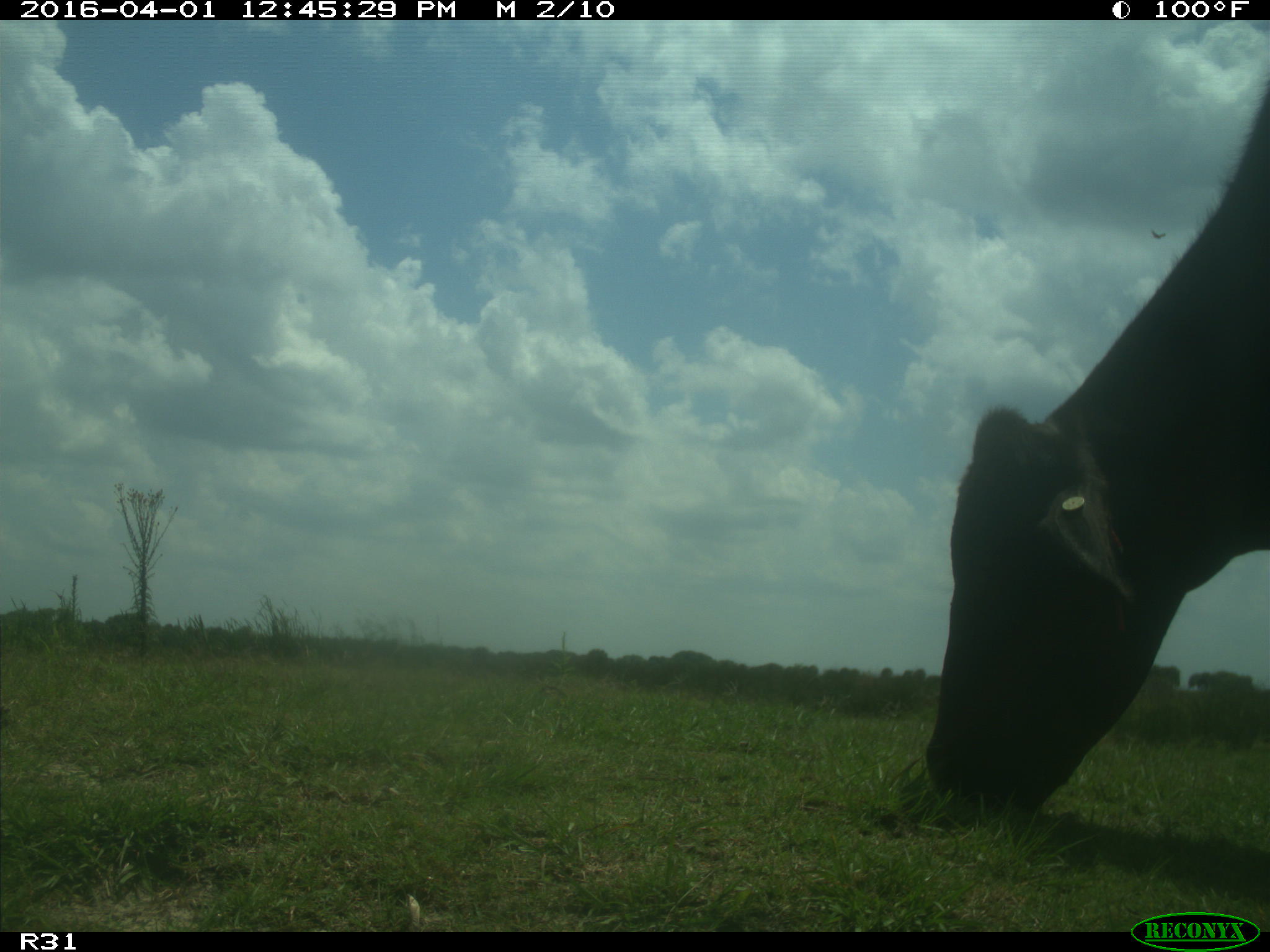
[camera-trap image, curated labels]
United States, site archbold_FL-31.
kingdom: Animalia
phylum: Chordata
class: Mammalia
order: Artiodactyla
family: Bovidae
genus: Bos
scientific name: Bos taurus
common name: domestic cow